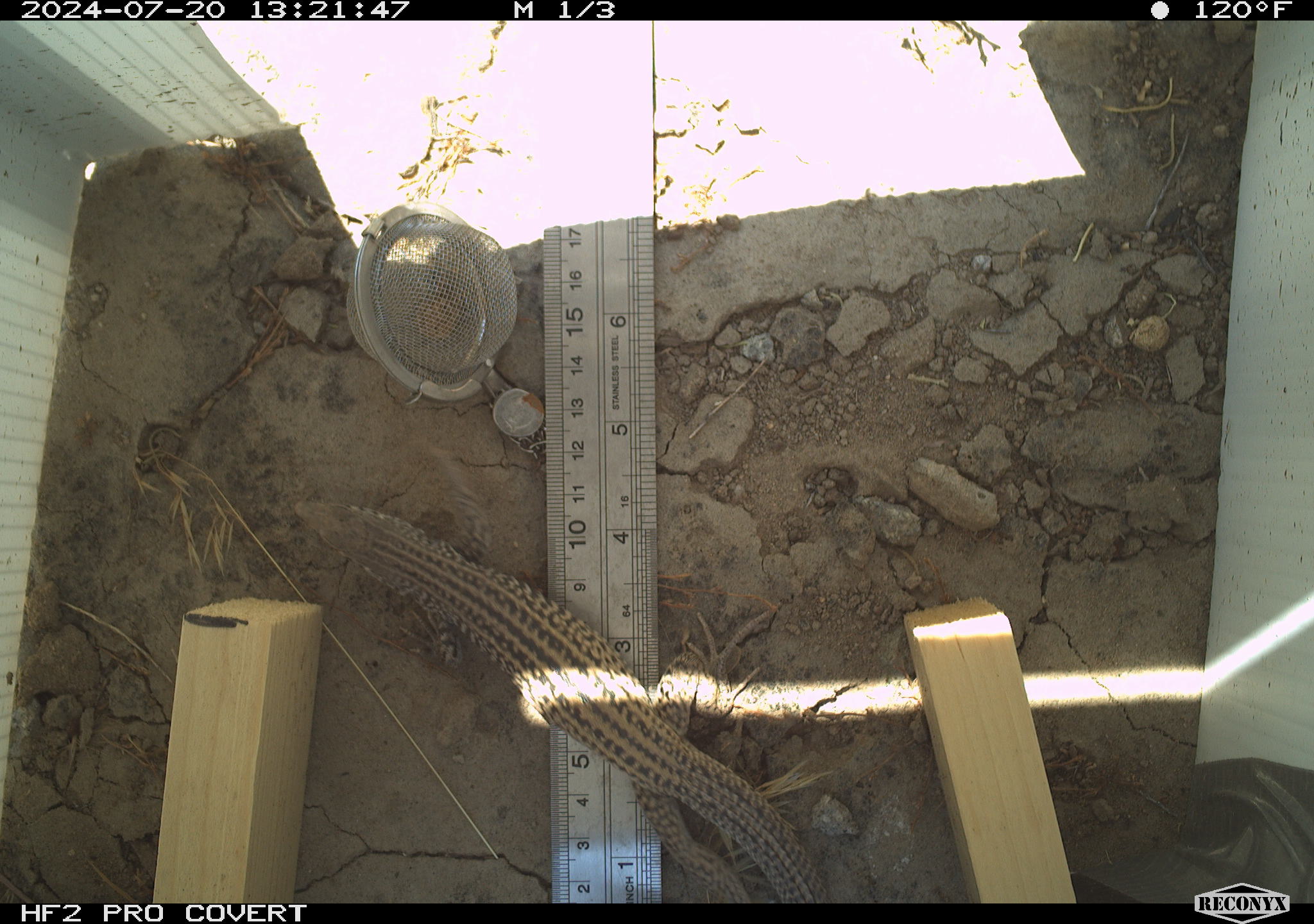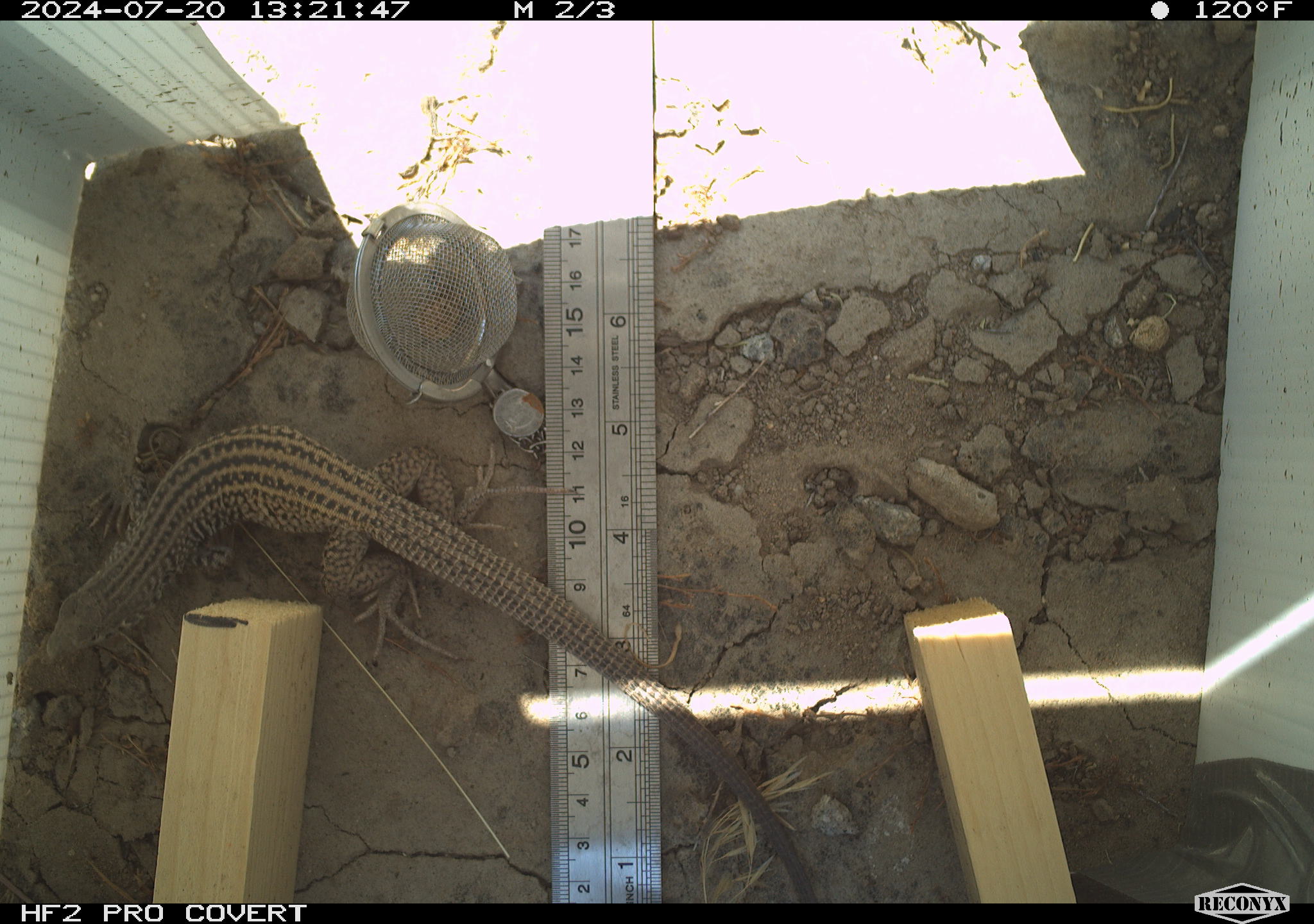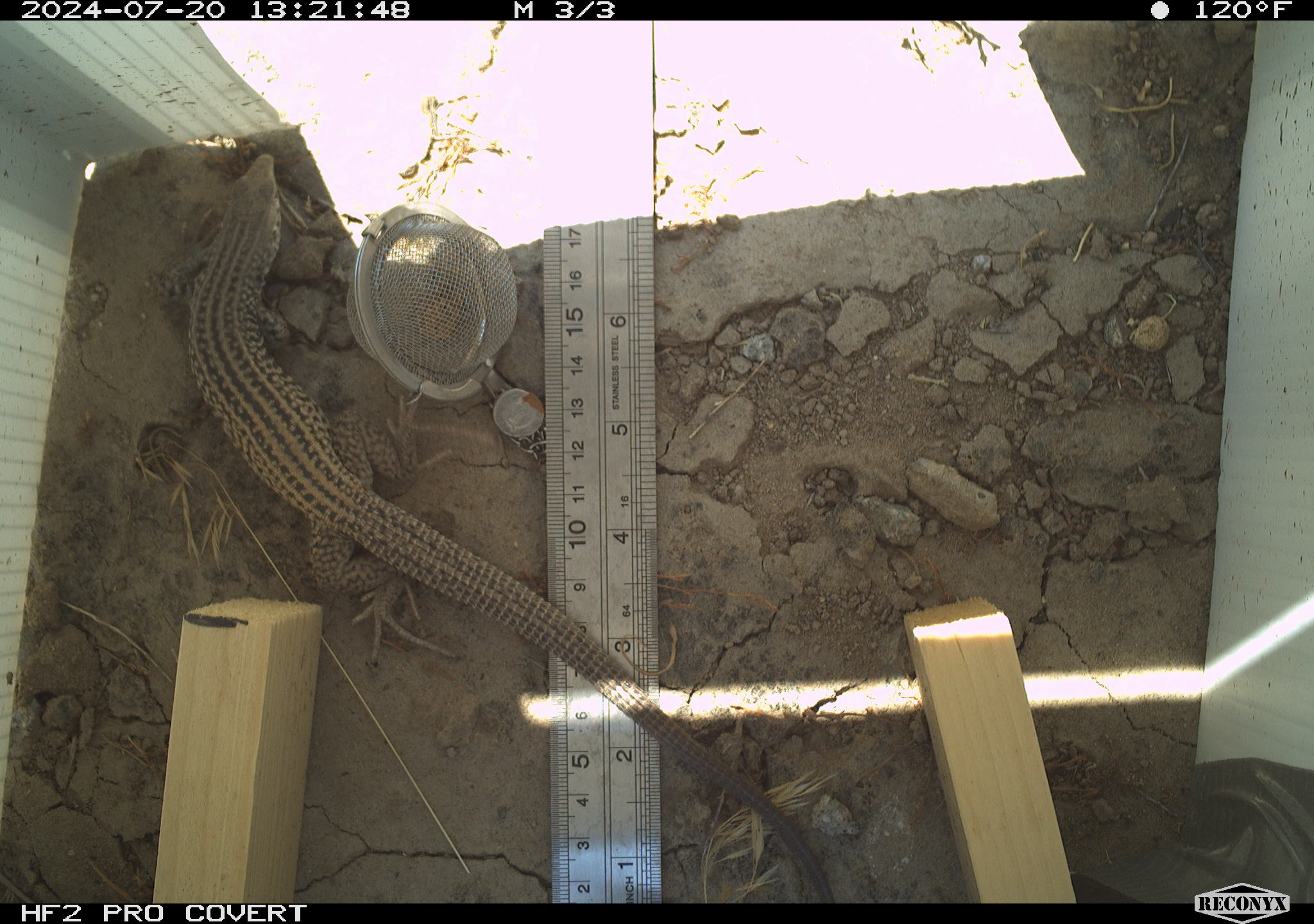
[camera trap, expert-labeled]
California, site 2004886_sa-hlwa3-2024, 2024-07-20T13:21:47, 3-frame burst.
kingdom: Animalia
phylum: Chordata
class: Reptilia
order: Squamata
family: Teiidae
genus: Aspidoscelis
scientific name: Aspidoscelis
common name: whiptail lizards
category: aspidoscelis species